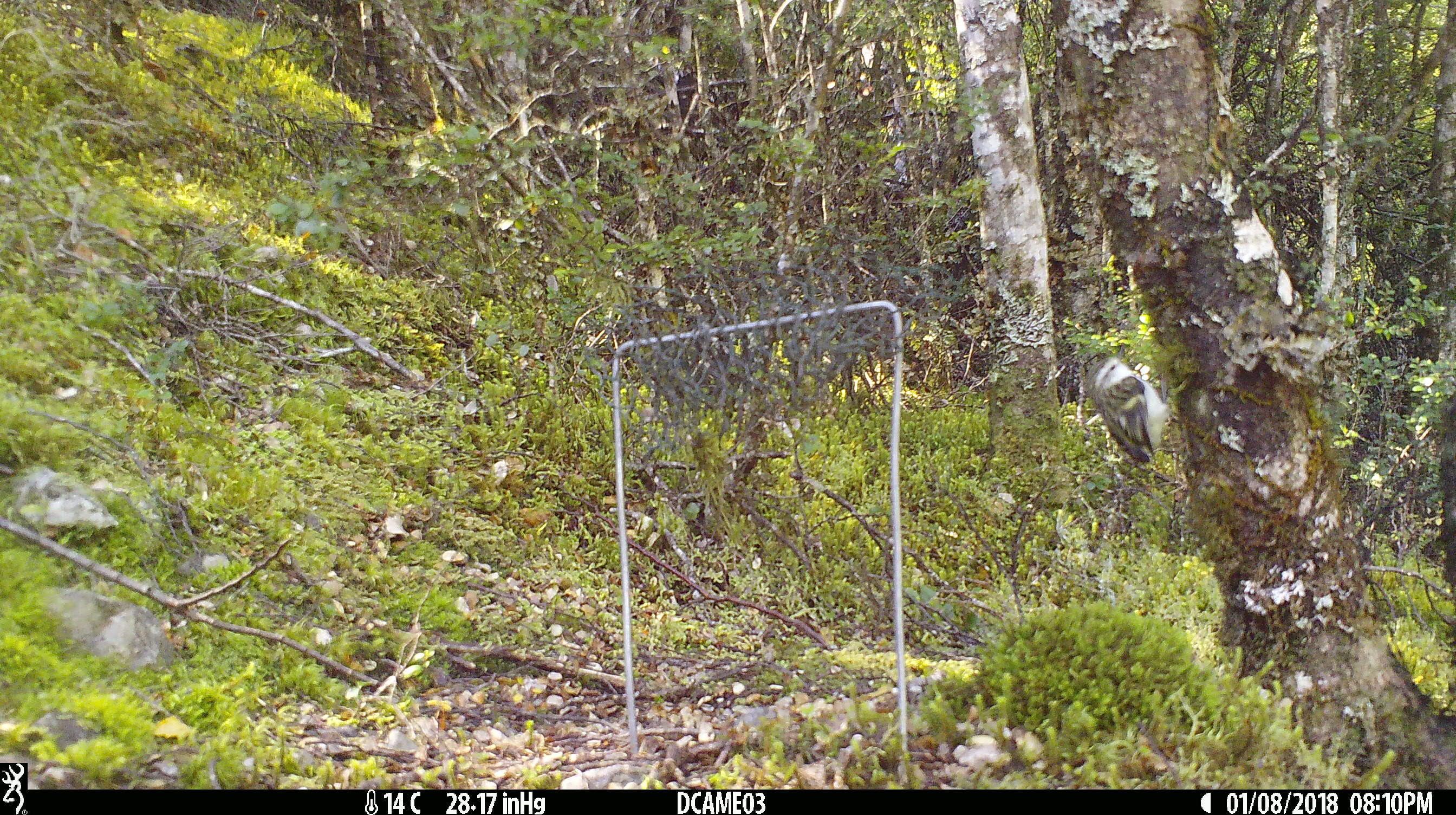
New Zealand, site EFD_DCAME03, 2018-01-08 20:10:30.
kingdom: Animalia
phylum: Chordata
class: Aves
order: Passeriformes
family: Acanthisittidae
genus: Acanthisitta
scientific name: Acanthisitta chloris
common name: rifleman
Rifleman (Acanthisitta chloris).